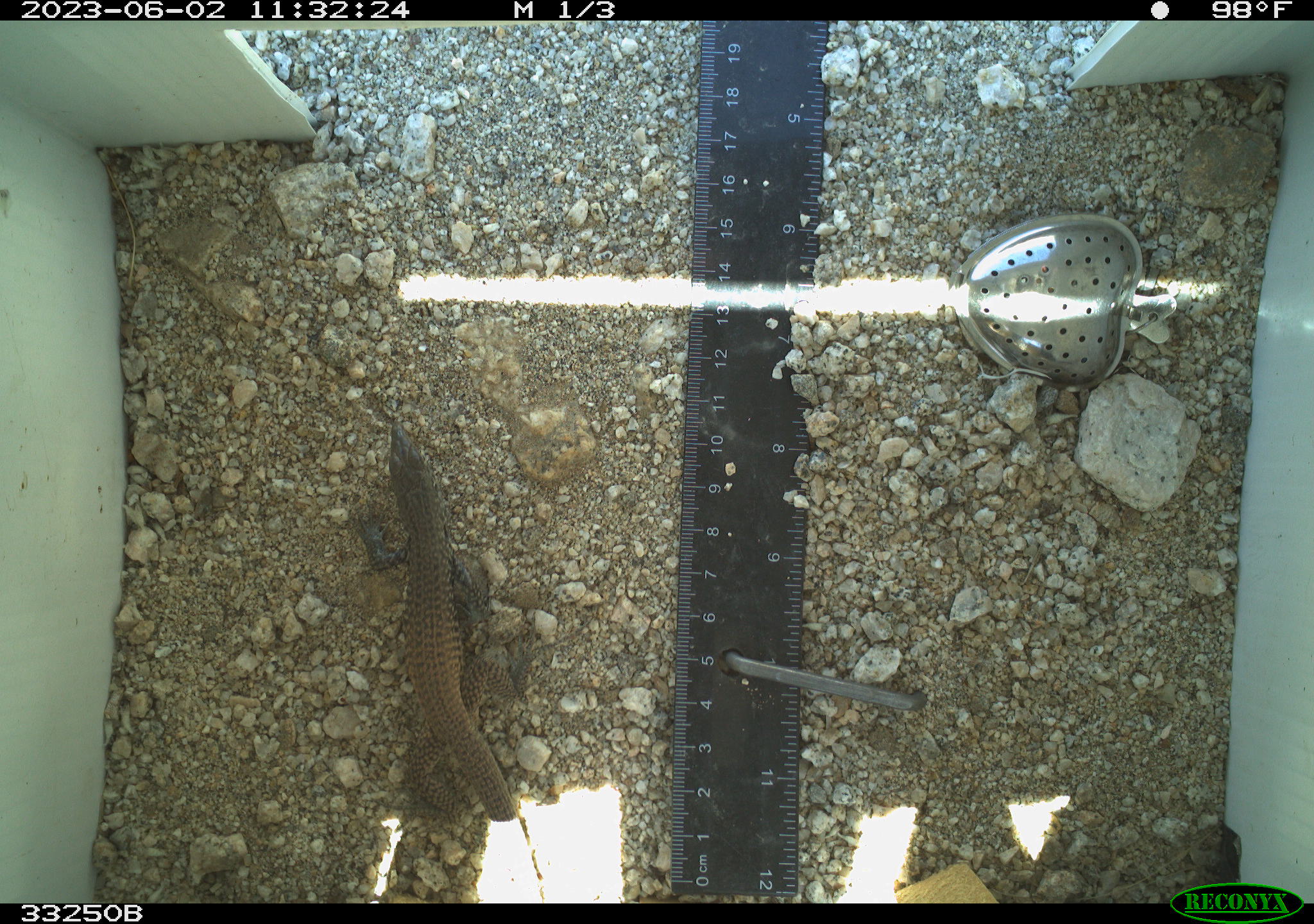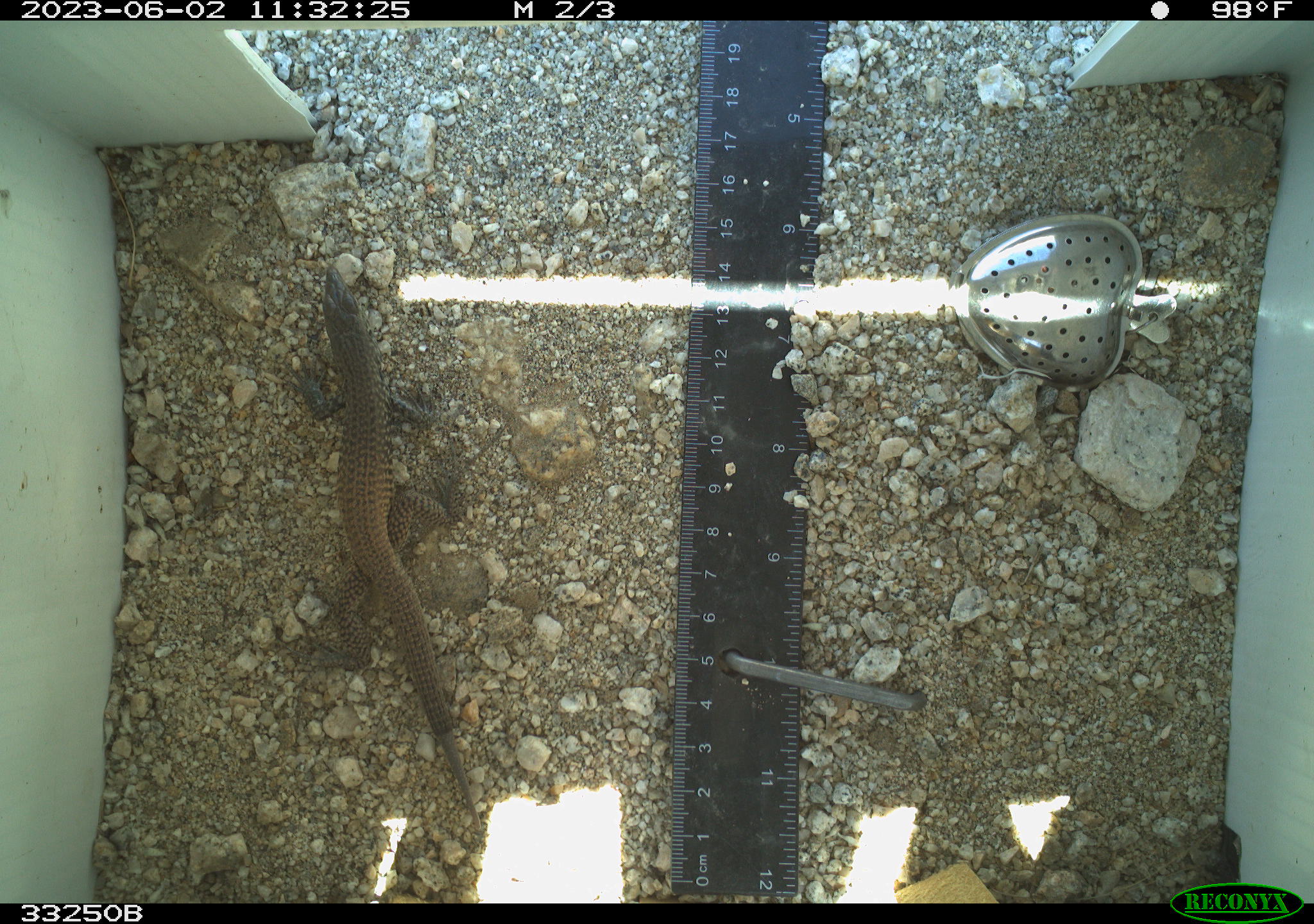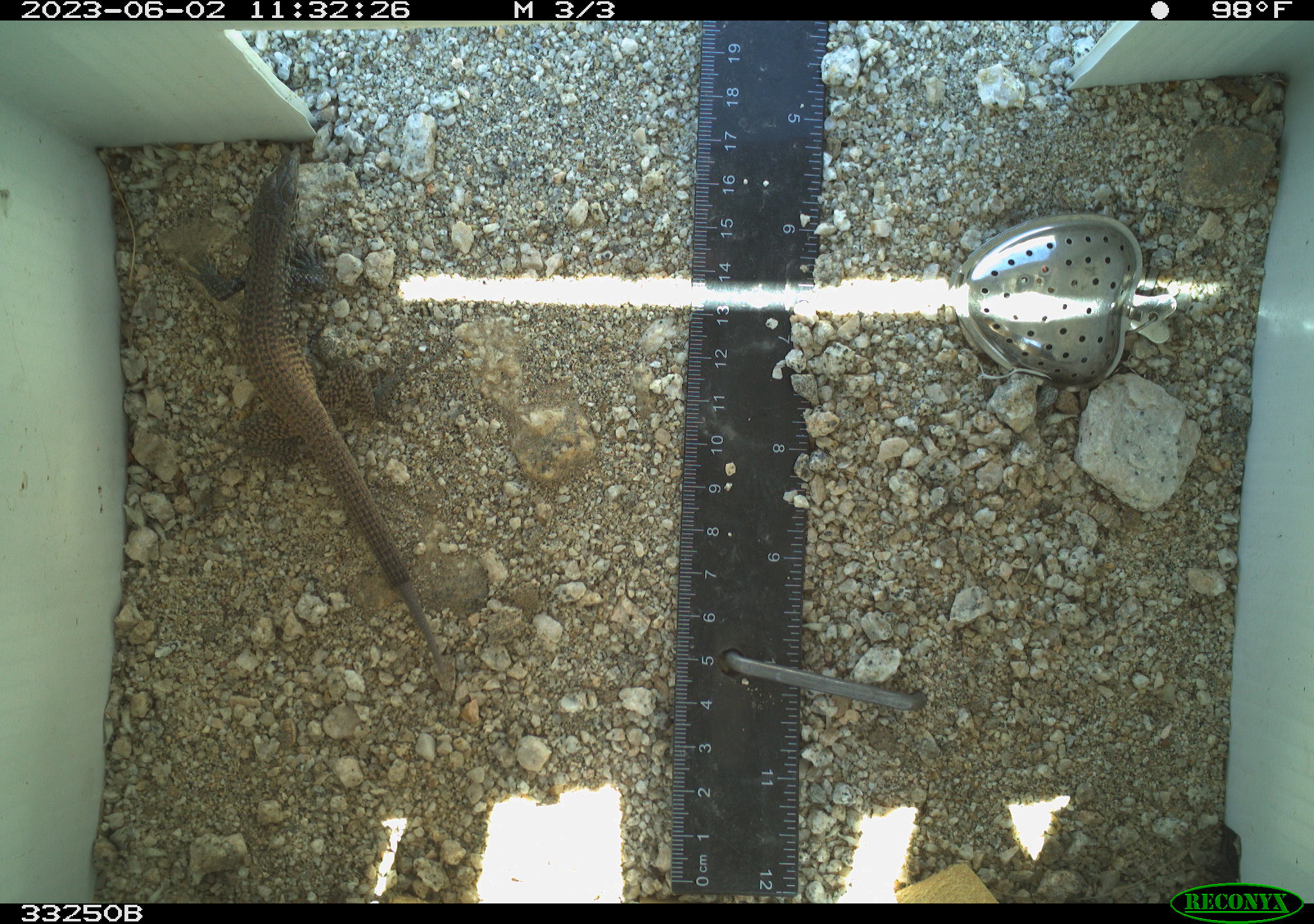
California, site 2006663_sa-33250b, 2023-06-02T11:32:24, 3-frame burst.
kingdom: Animalia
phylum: Chordata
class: Reptilia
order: Squamata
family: Teiidae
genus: Aspidoscelis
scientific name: Aspidoscelis tigris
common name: western whiptail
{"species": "western whiptail (Aspidoscelis tigris)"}